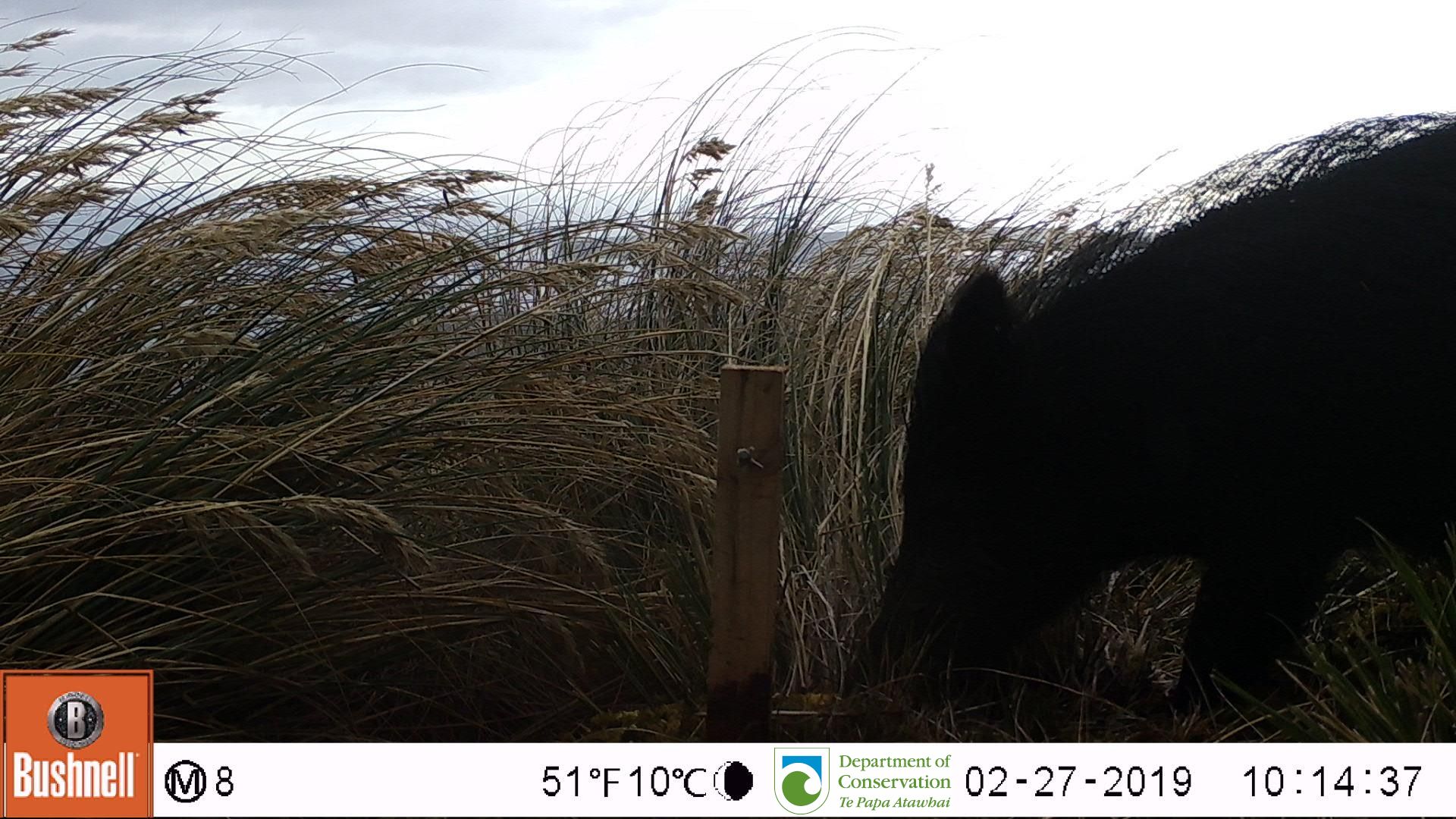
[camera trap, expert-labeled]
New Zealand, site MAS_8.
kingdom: Animalia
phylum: Chordata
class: Mammalia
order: Artiodactyla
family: Suidae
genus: Sus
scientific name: Sus scrofa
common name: pig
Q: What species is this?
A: Pig (Sus scrofa).